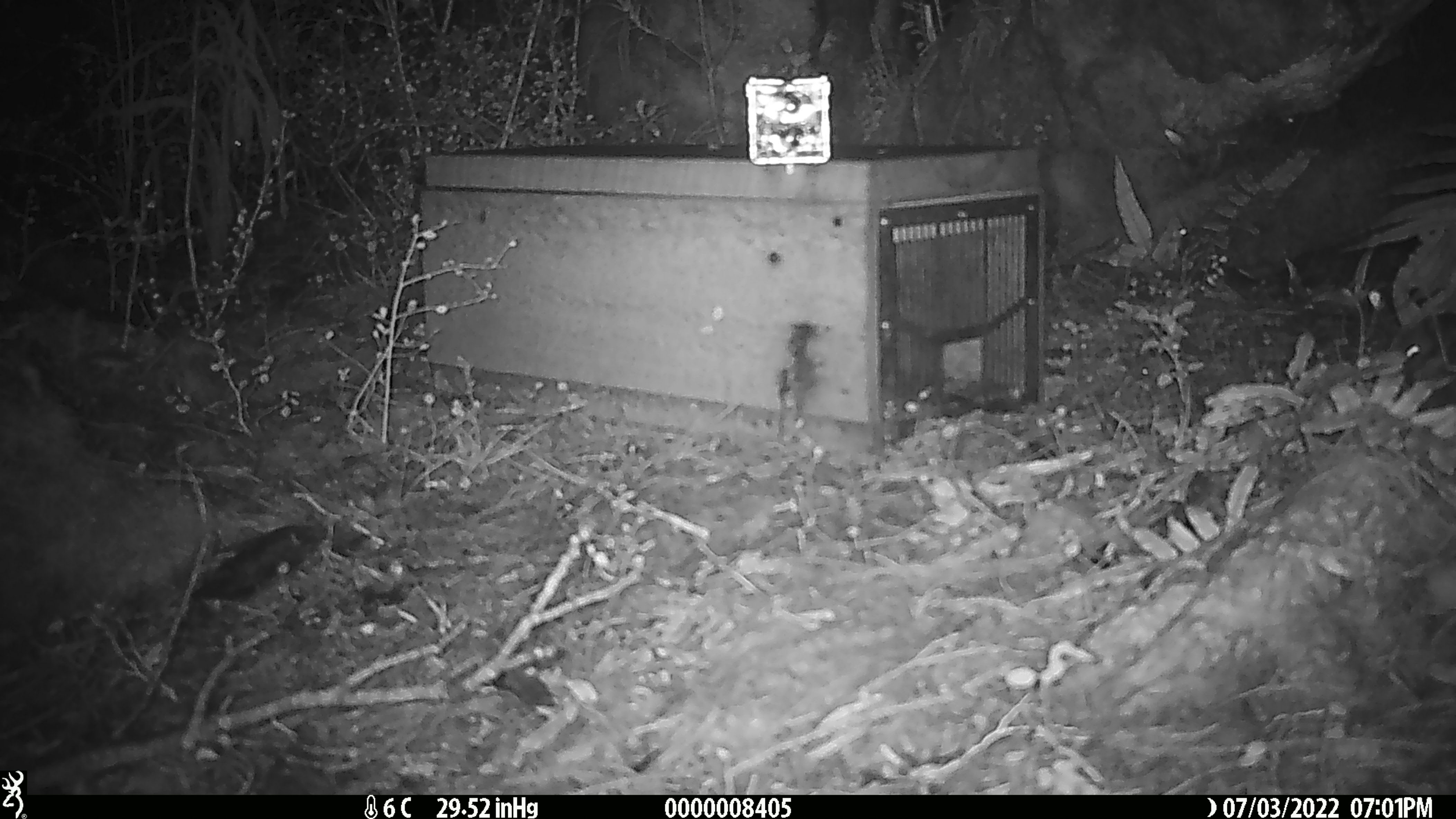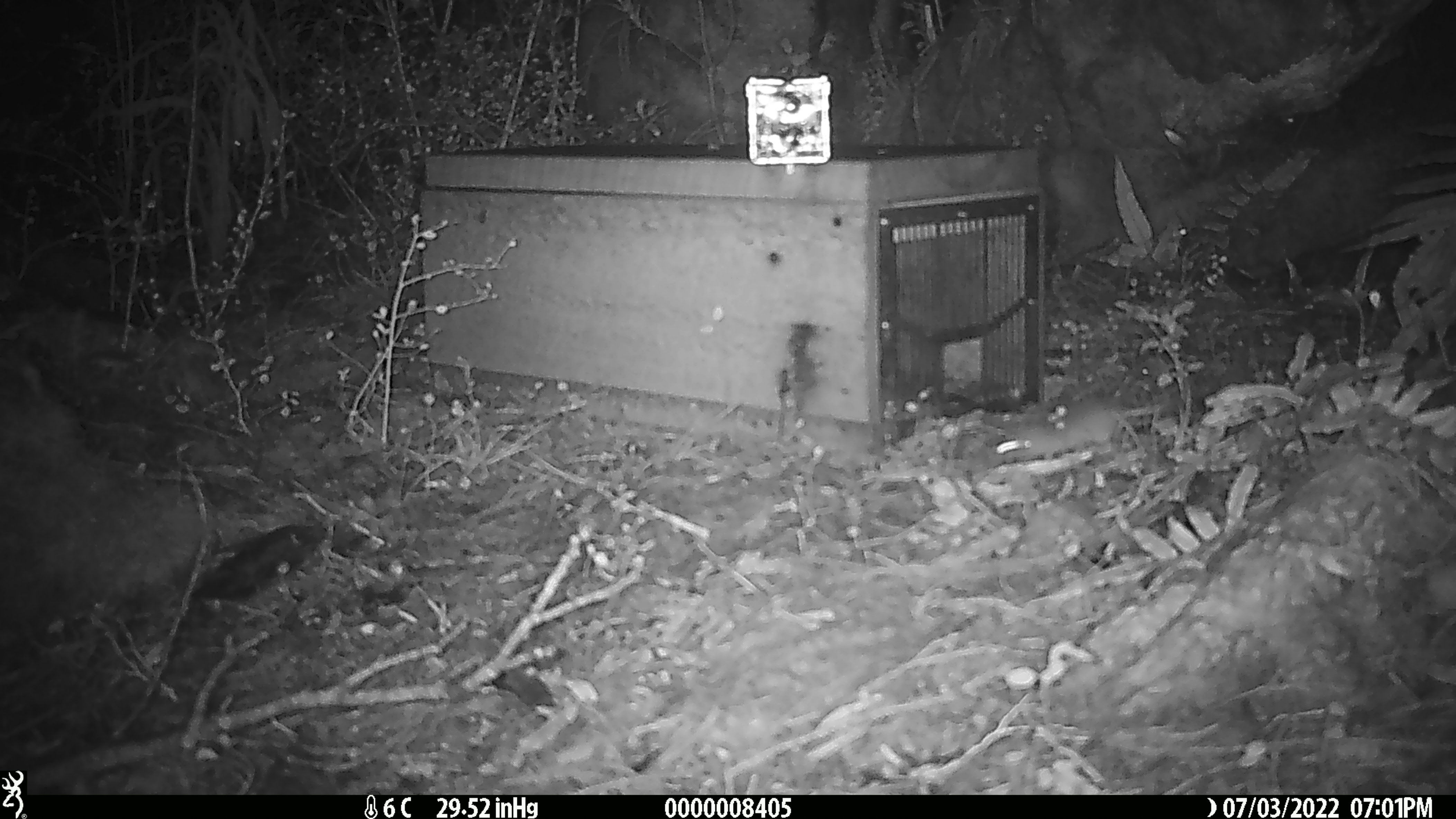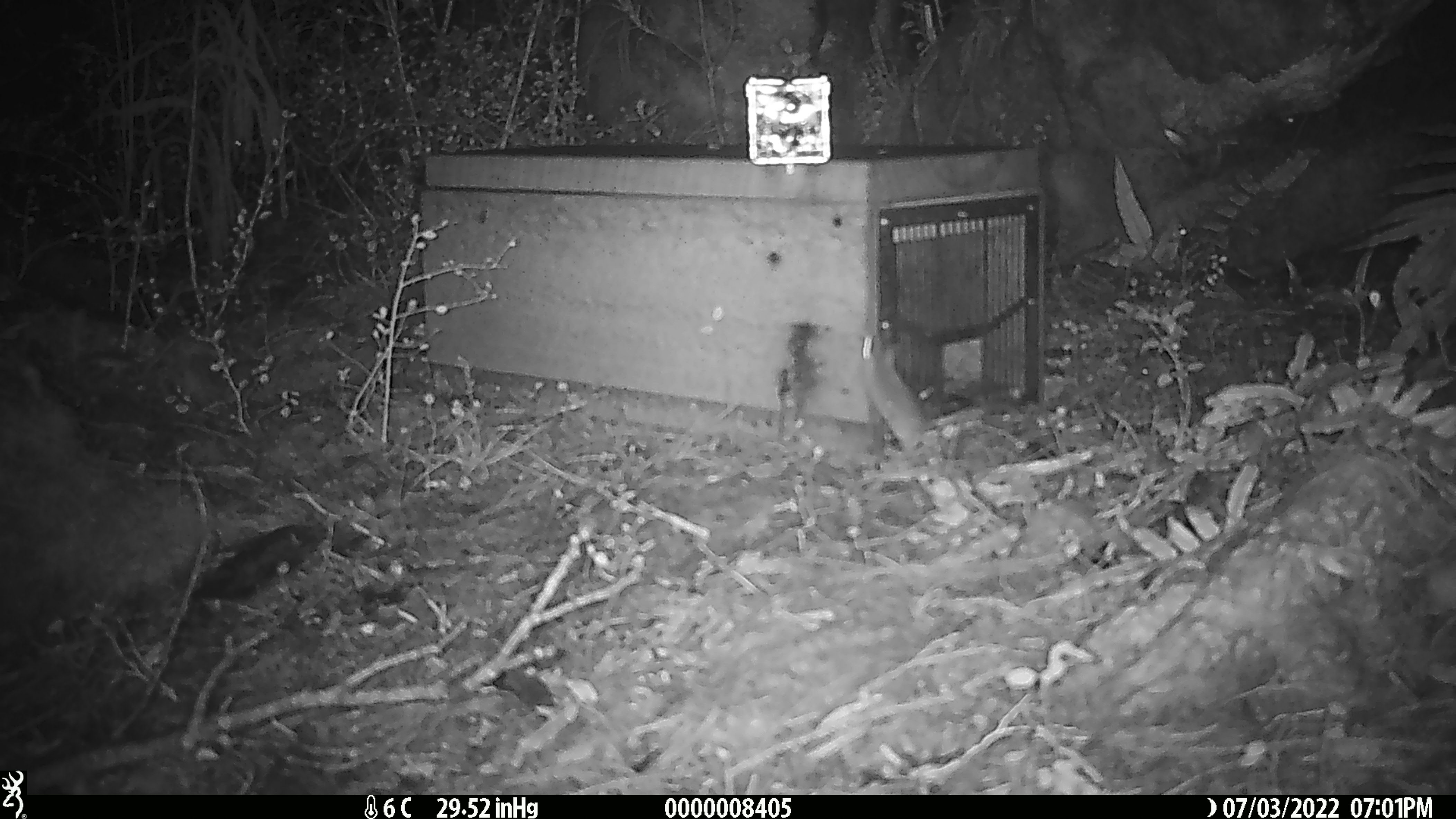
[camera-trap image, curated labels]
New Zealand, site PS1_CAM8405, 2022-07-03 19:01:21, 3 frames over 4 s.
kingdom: Animalia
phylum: Chordata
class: Mammalia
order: Rodentia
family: Muridae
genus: Mus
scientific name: Mus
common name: mouse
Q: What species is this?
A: Mouse (Mus).